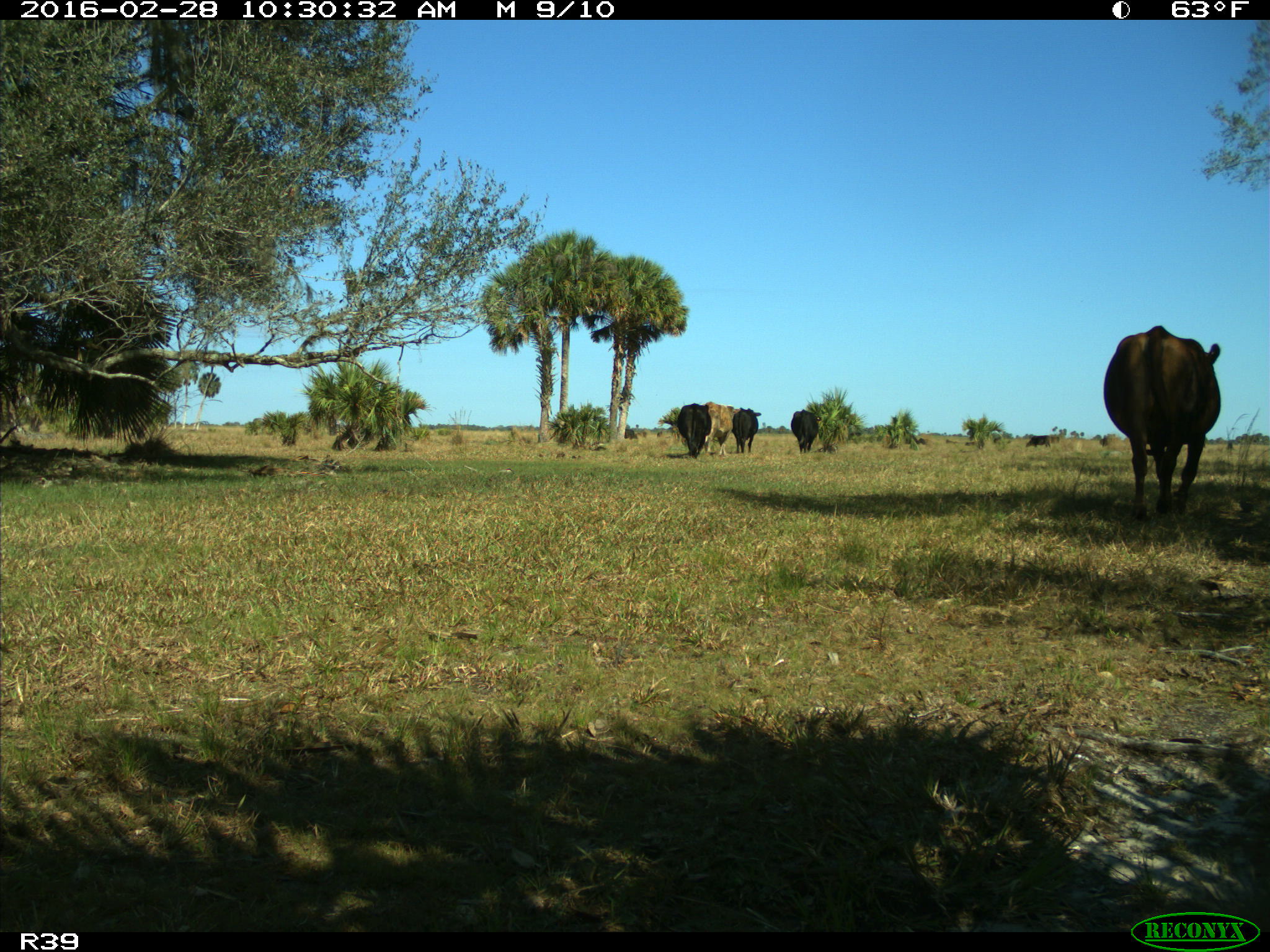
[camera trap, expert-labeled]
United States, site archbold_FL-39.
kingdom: Animalia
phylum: Chordata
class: Mammalia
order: Artiodactyla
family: Bovidae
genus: Bos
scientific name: Bos taurus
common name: domestic cow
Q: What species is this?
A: Bos taurus (domestic cow).